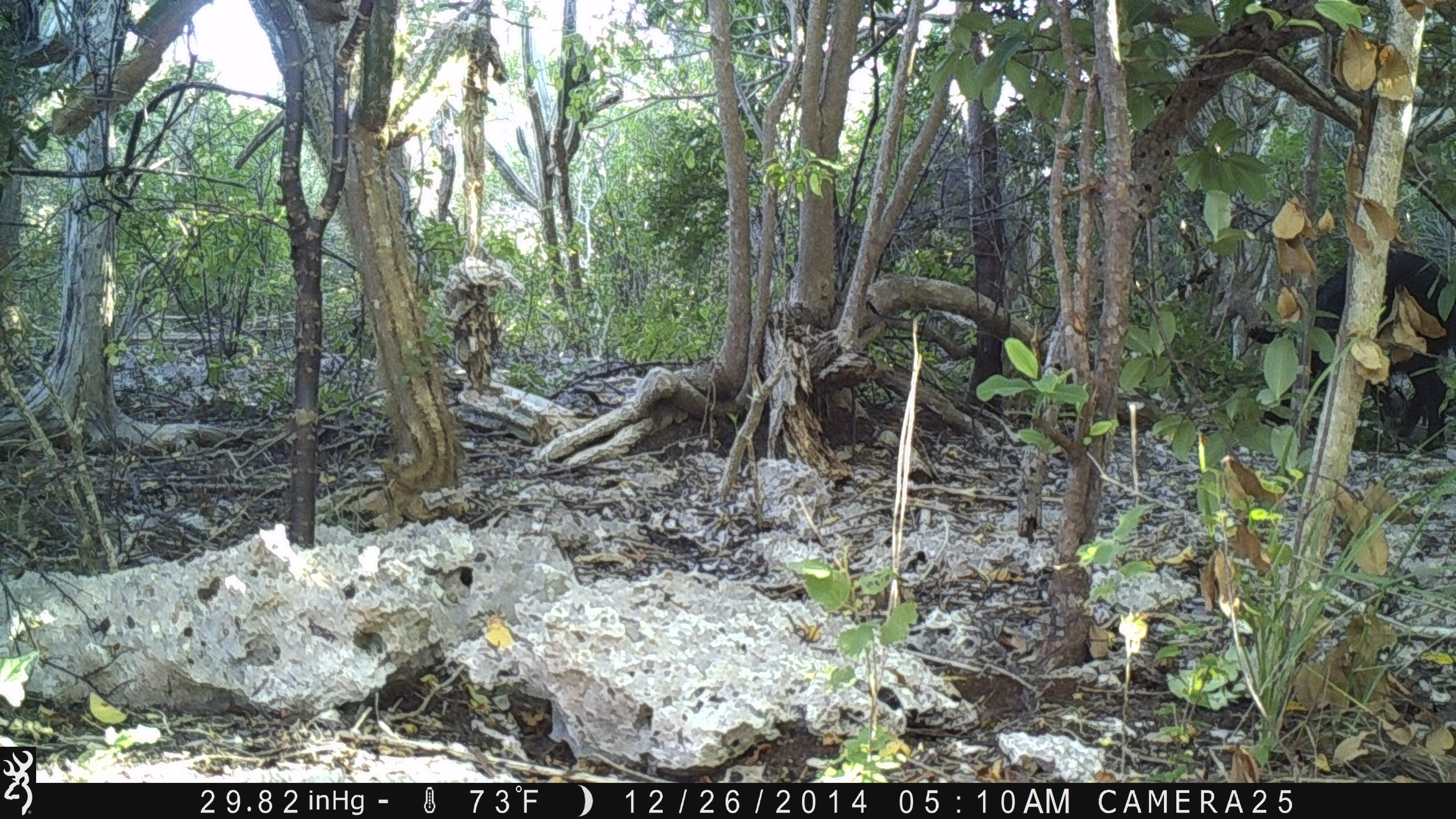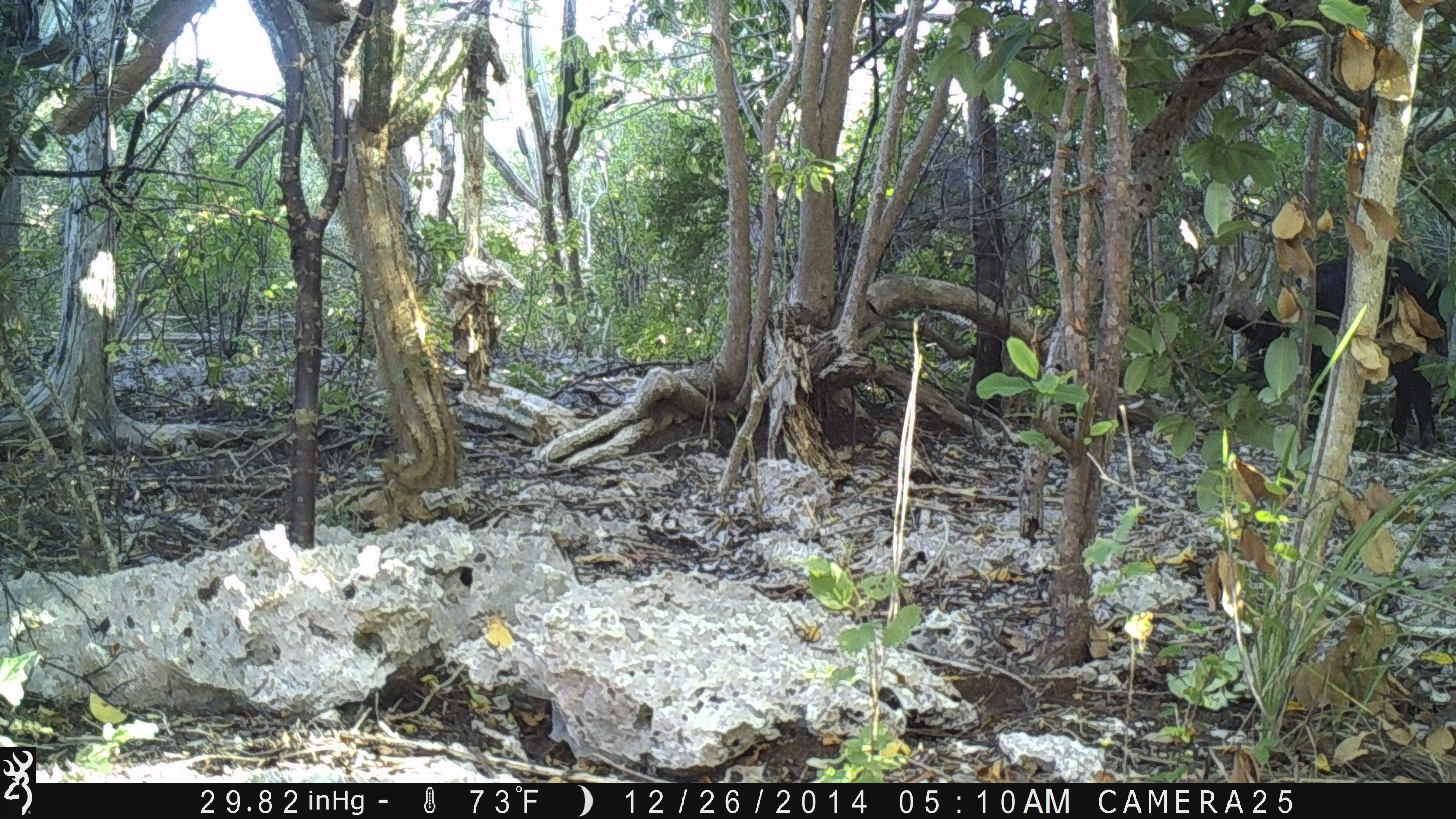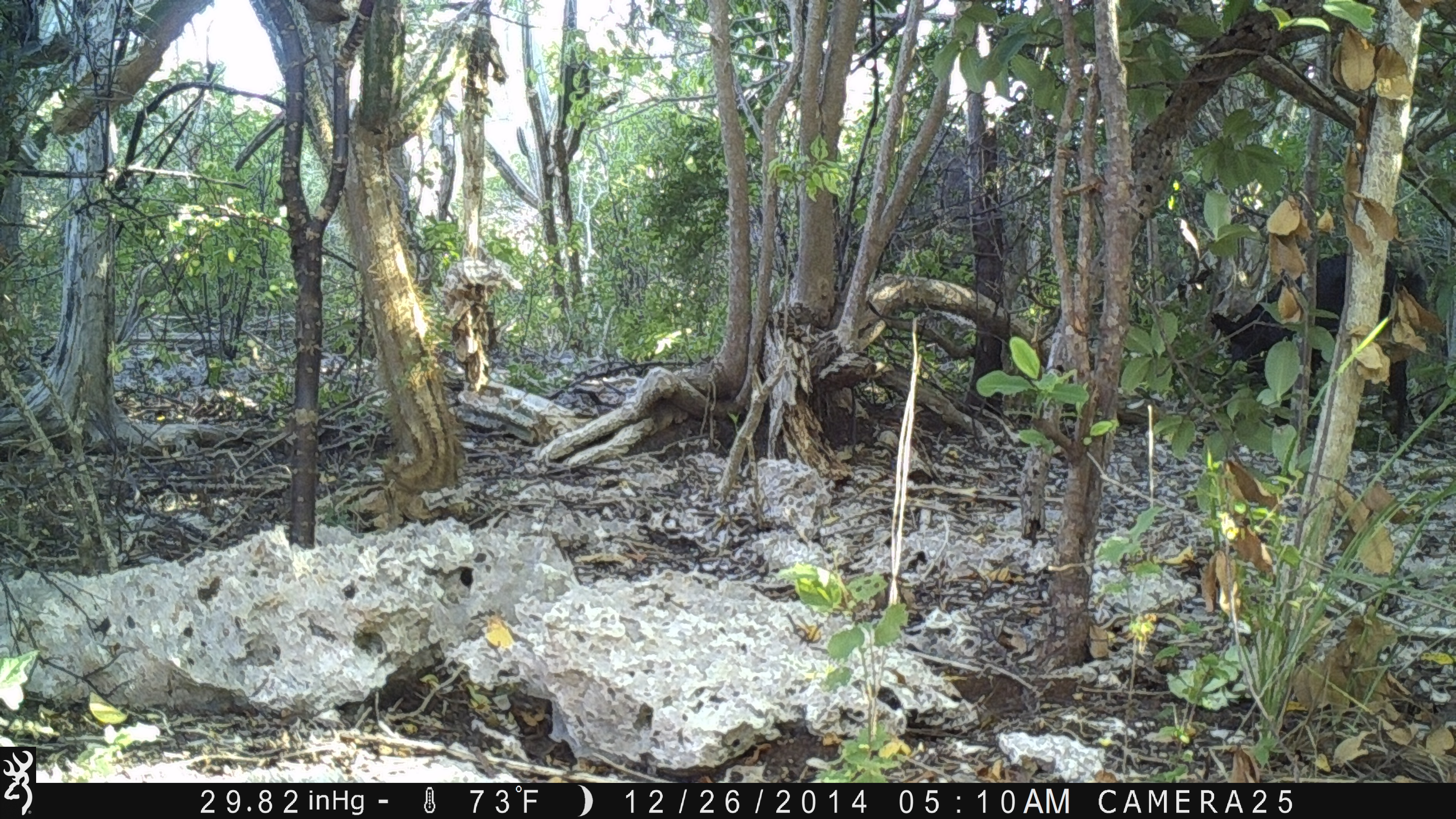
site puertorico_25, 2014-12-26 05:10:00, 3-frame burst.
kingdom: Animalia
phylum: Chordata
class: Mammalia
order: Artiodactyla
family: Suidae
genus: Sus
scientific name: Sus scrofa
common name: pig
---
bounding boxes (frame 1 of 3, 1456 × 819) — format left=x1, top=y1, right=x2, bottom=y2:
pig: left=1278, top=232, right=1452, bottom=454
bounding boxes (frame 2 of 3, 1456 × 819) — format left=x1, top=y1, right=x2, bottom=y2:
pig: left=1219, top=250, right=1454, bottom=438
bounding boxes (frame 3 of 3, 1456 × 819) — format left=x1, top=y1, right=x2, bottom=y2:
pig: left=1198, top=237, right=1443, bottom=440